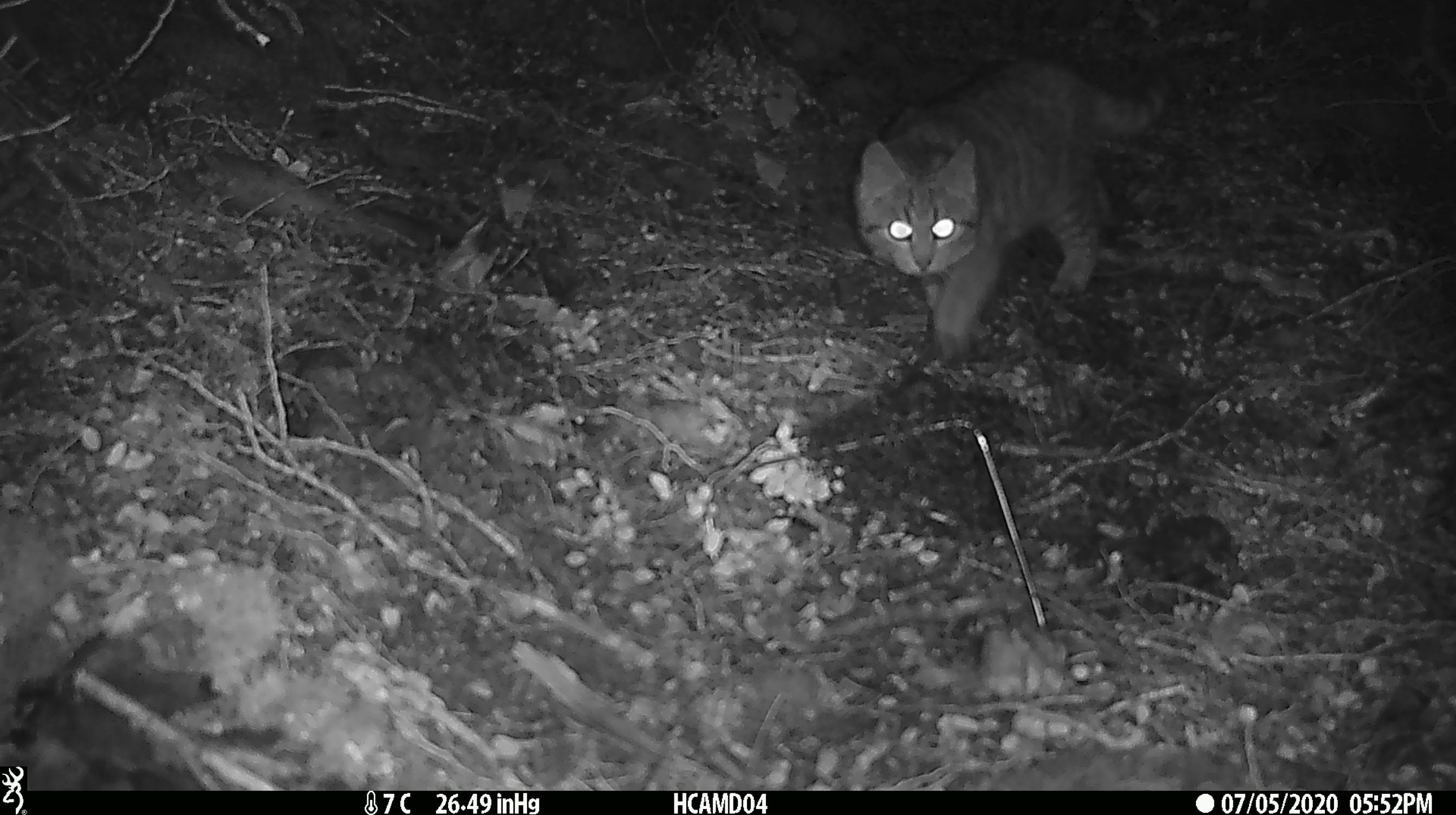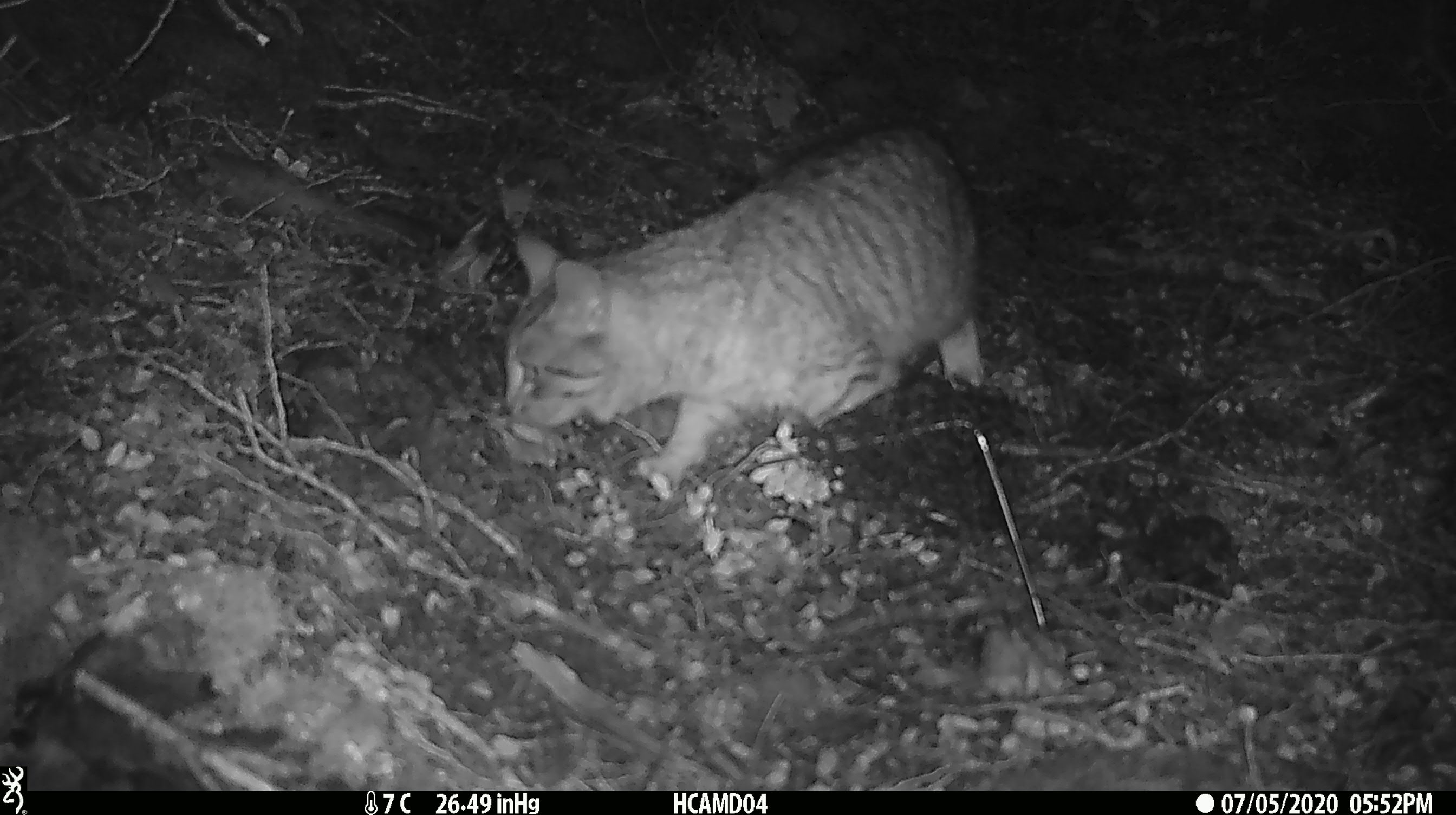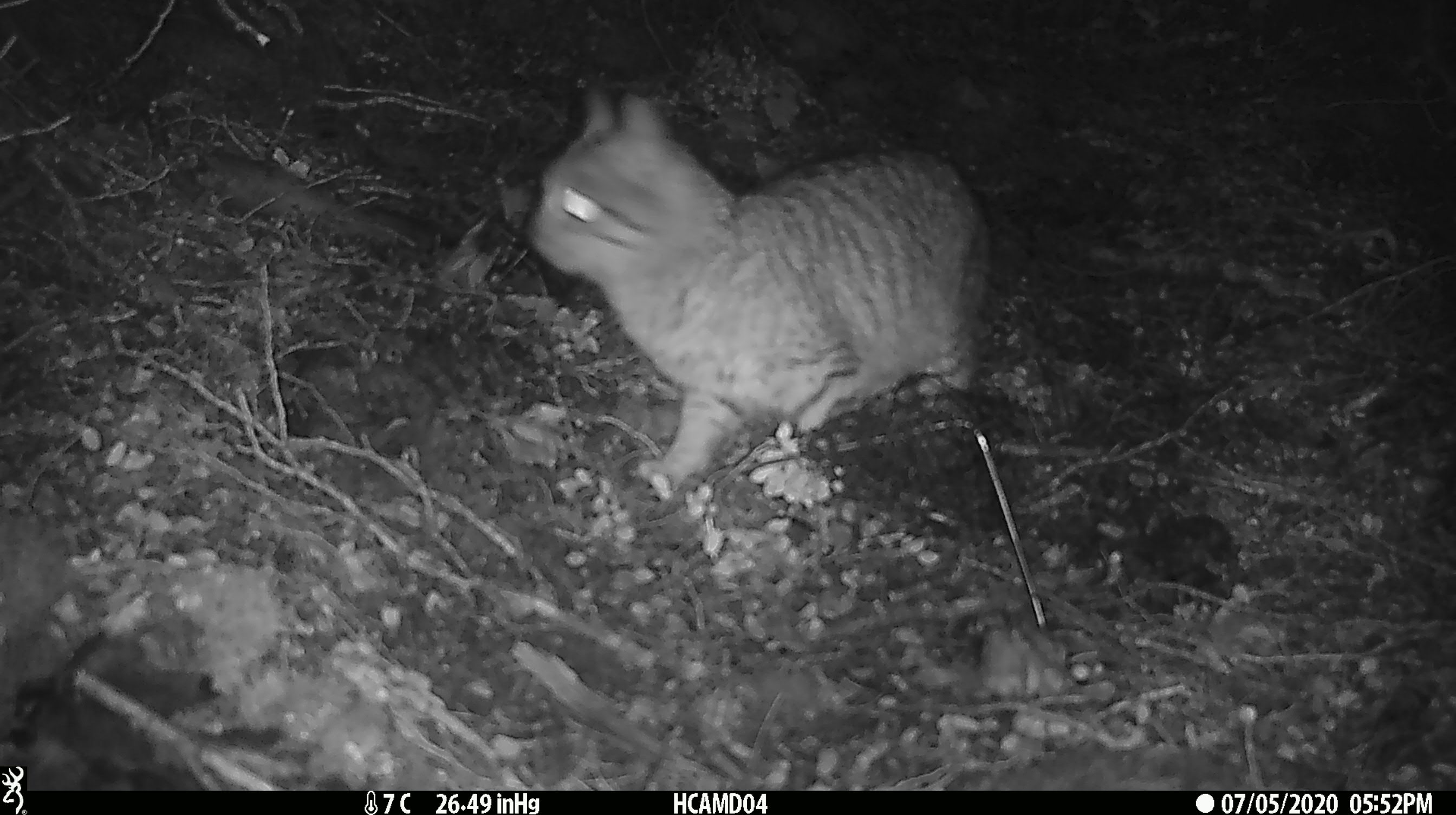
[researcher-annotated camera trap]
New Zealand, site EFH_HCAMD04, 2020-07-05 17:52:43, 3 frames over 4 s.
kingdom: Animalia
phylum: Chordata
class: Mammalia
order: Carnivora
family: Felidae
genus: Felis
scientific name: Felis catus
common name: domestic cat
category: cat